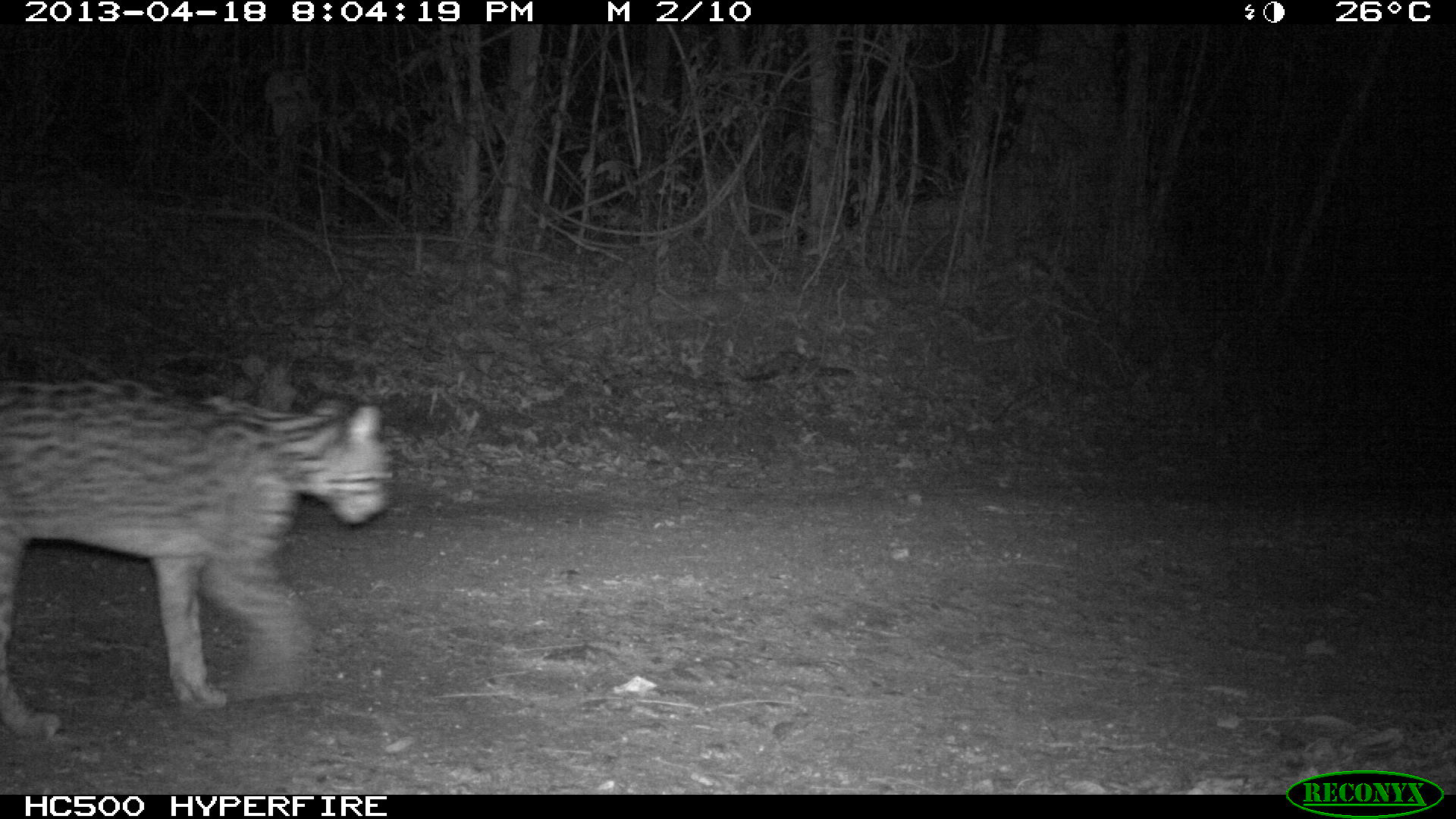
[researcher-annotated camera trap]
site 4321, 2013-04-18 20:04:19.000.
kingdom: Animalia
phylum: Chordata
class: Mammalia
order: Carnivora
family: Felidae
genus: Leopardus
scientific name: Leopardus pardalis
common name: ocelot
Leopardus pardalis (ocelot), count 1, sex male.